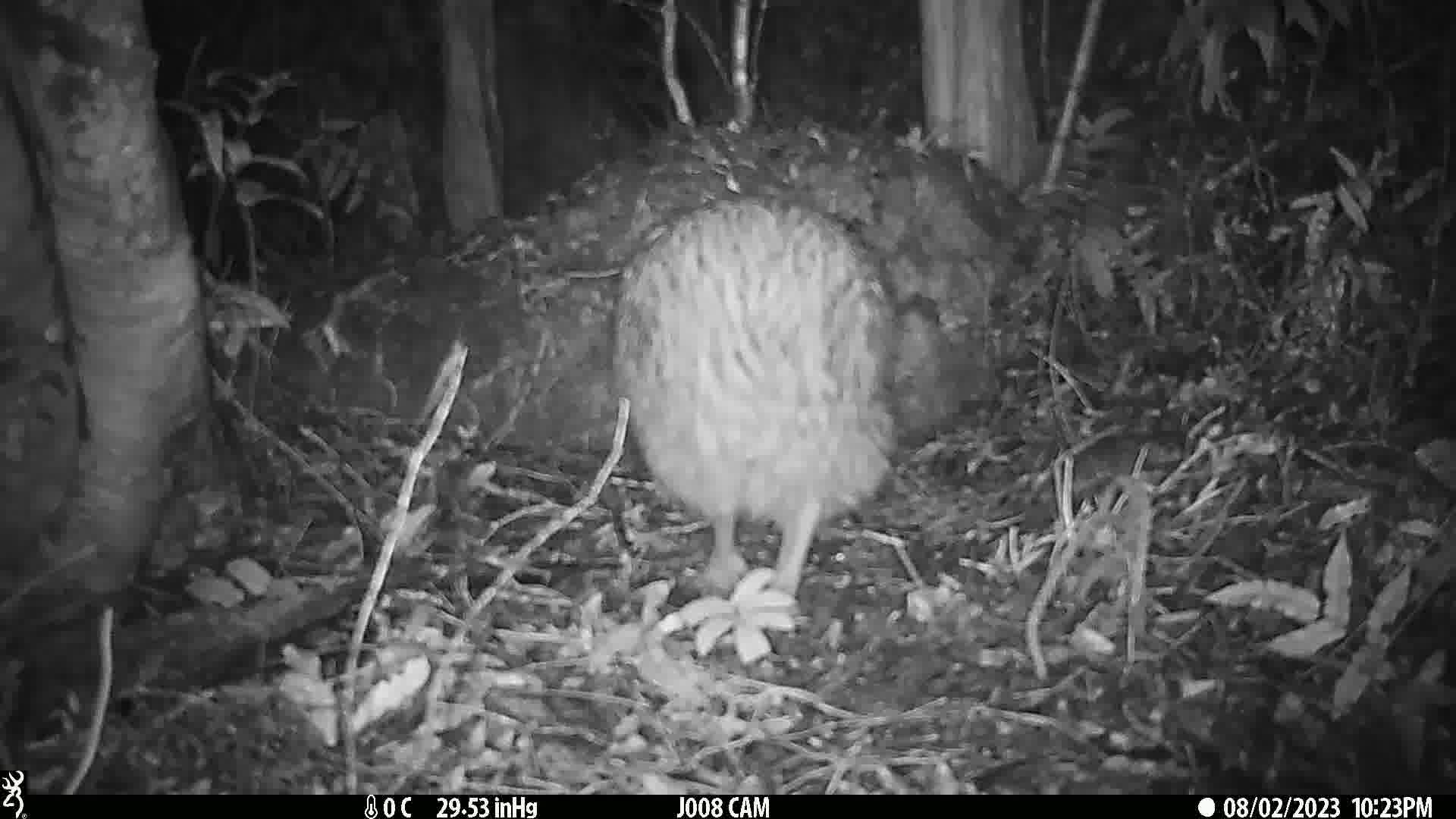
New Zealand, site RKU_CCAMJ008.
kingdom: Animalia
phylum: Chordata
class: Aves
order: Apterygiformes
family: Apterygidae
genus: Apteryx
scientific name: Apteryx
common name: kiwi